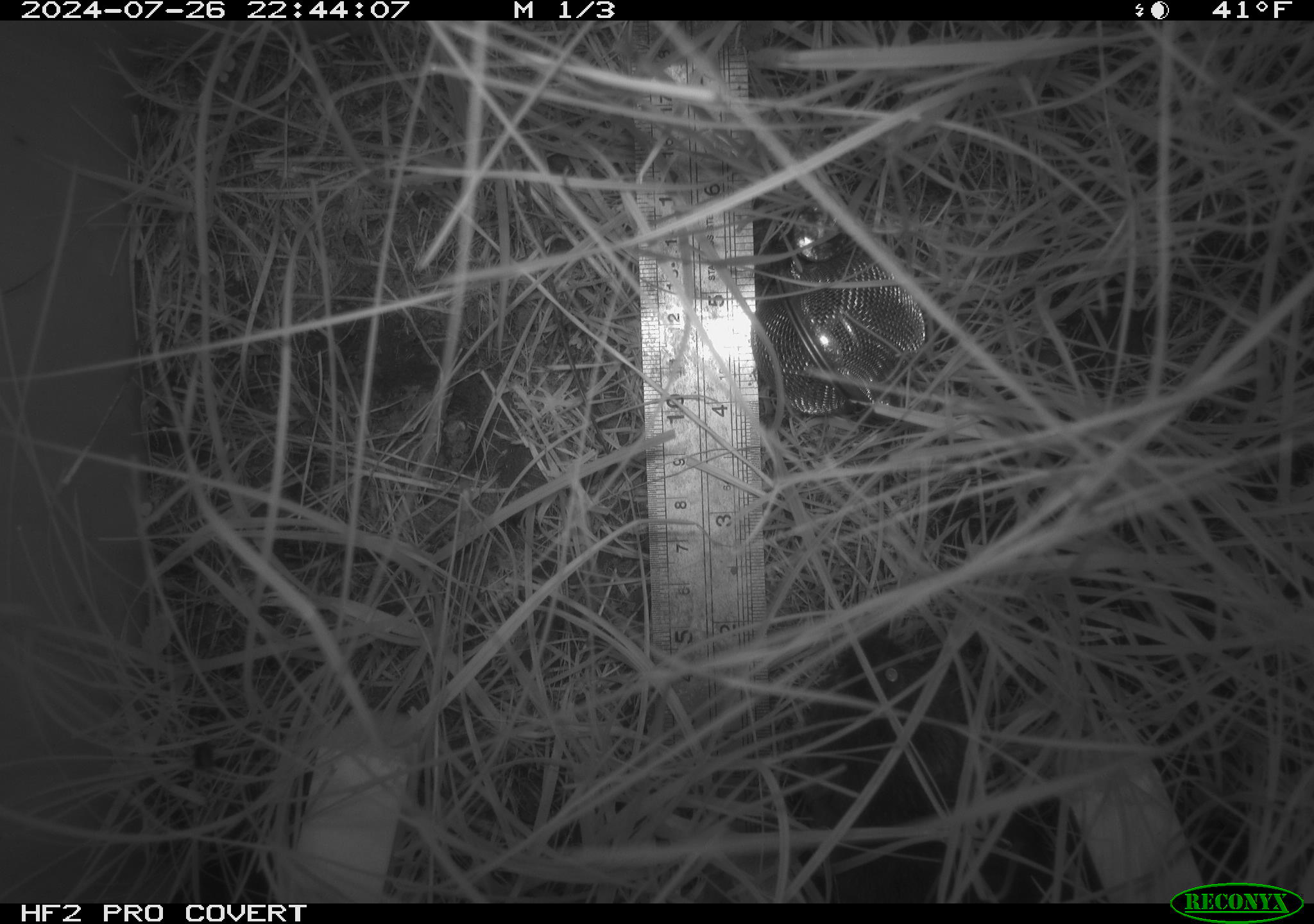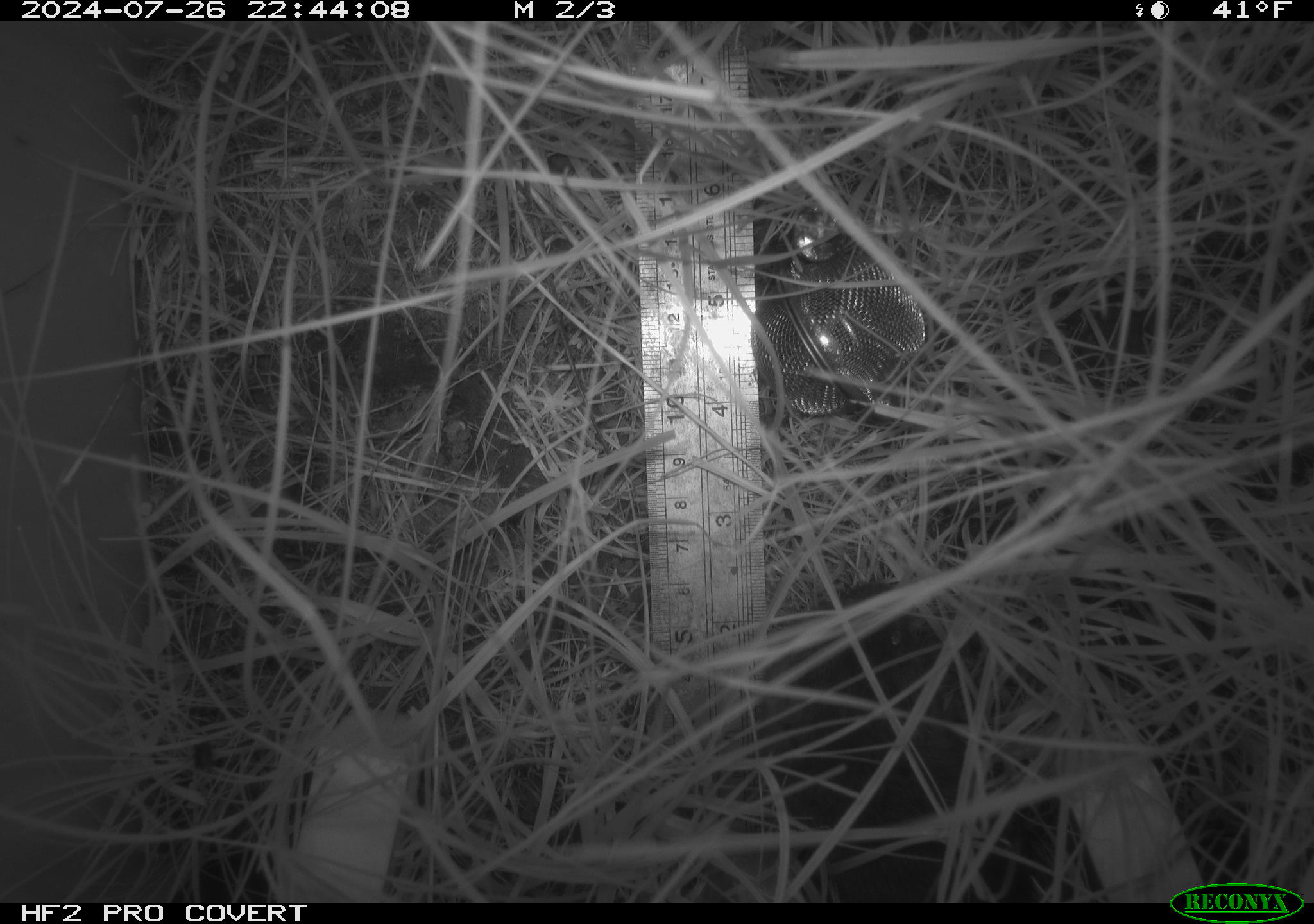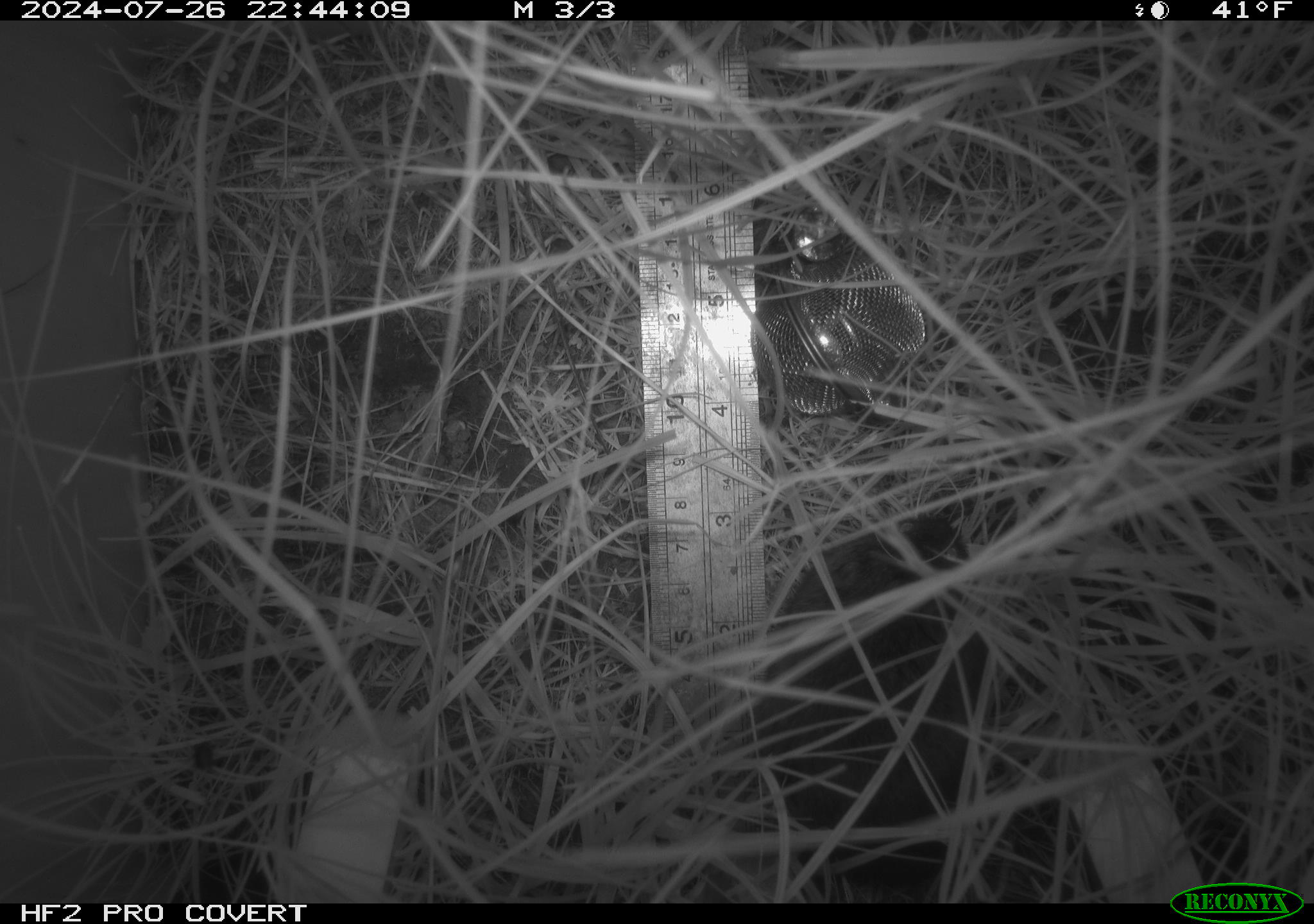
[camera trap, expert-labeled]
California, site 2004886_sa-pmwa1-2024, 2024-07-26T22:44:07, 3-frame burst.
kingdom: Animalia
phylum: Chordata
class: Mammalia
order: Rodentia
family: Cricetidae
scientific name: Arvicolinae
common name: voles, lemmings, and muskrats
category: arvicolinae subfamily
Arvicolinae subfamily (voles, lemmings, and muskrats) (Arvicolinae).